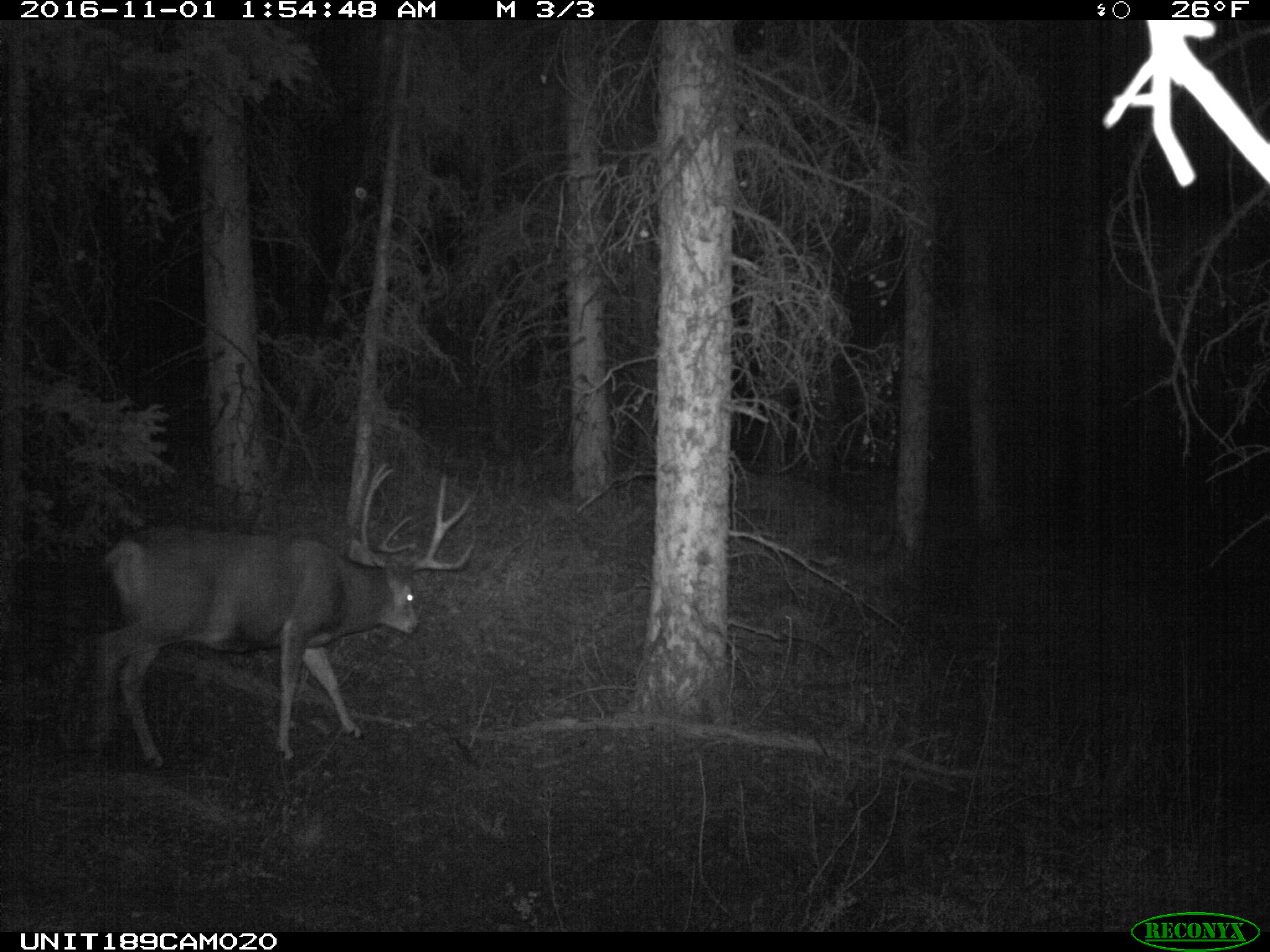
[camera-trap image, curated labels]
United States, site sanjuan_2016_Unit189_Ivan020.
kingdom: Animalia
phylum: Chordata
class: Mammalia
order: Artiodactyla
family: Cervidae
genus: Odocoileus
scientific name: Odocoileus hemionus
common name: mule deer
Odocoileus hemionus (mule deer).